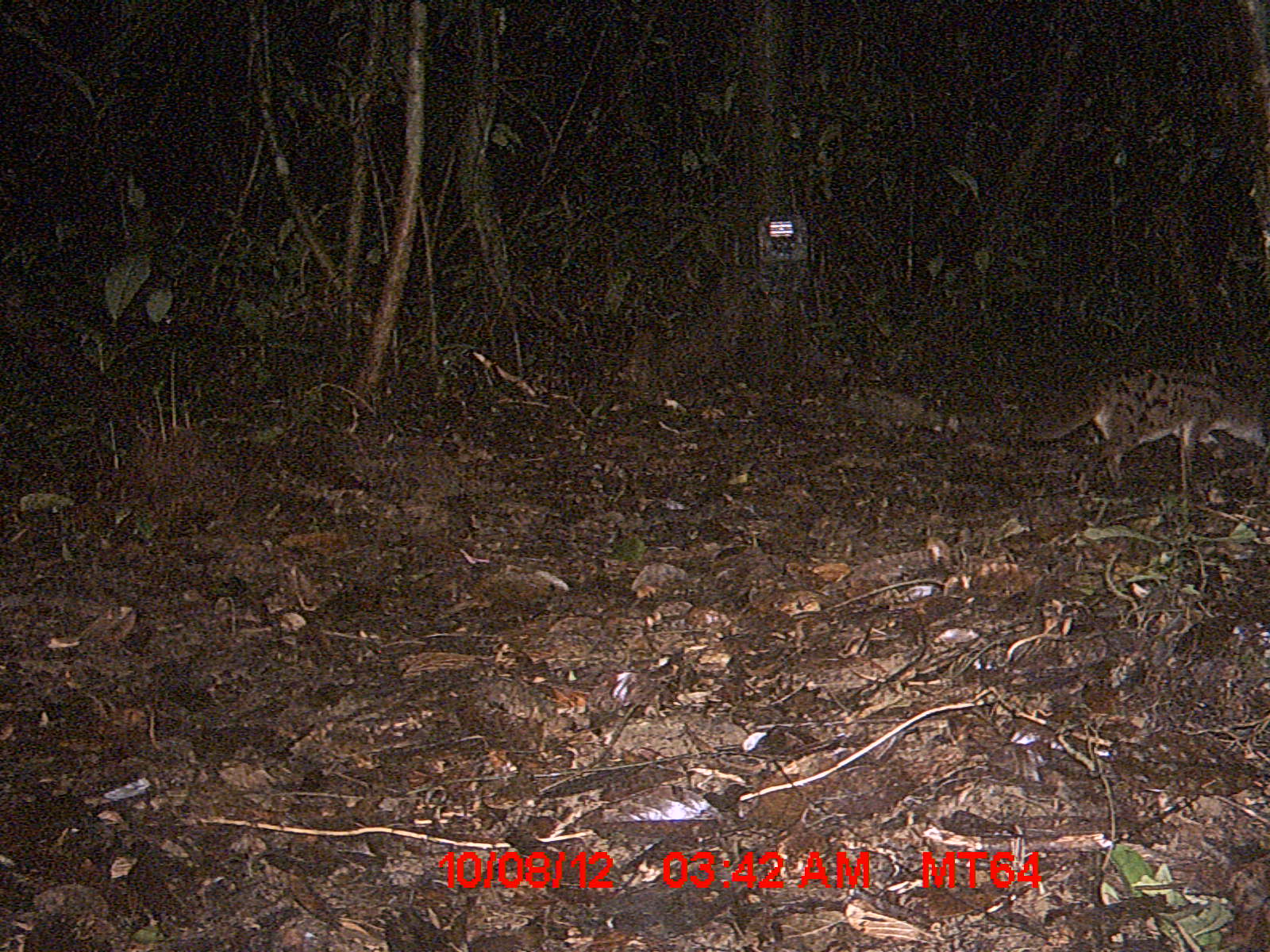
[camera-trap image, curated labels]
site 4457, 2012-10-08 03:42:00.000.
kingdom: Animalia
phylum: Chordata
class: Mammalia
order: Carnivora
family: Eupleridae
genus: Fossa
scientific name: Fossa fossana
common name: fanaloka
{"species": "Fossa fossana (fanaloka)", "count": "1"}